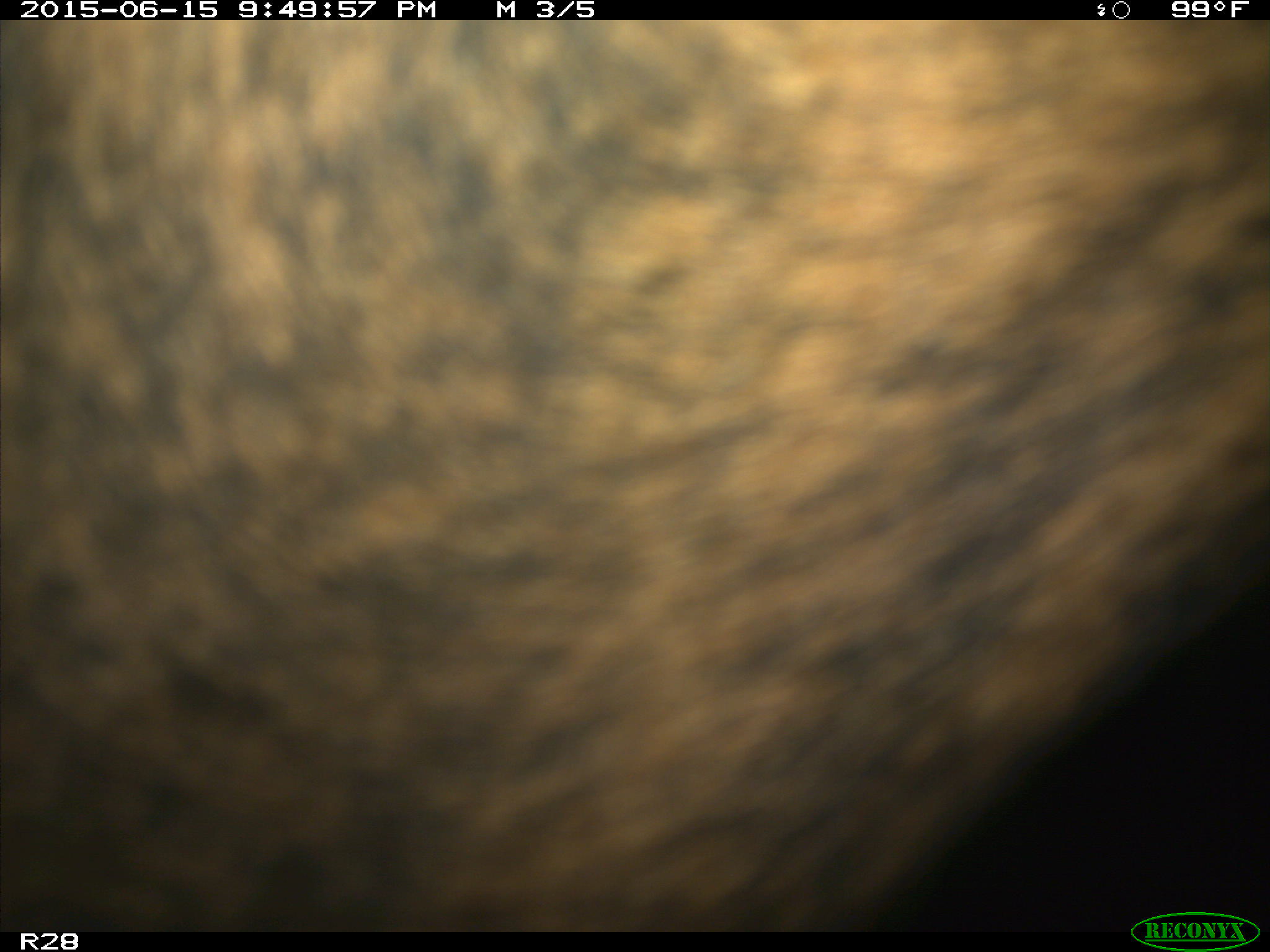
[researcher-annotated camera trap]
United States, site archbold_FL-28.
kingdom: Animalia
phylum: Chordata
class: Mammalia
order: Artiodactyla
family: Bovidae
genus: Bos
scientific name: Bos taurus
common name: domestic cow